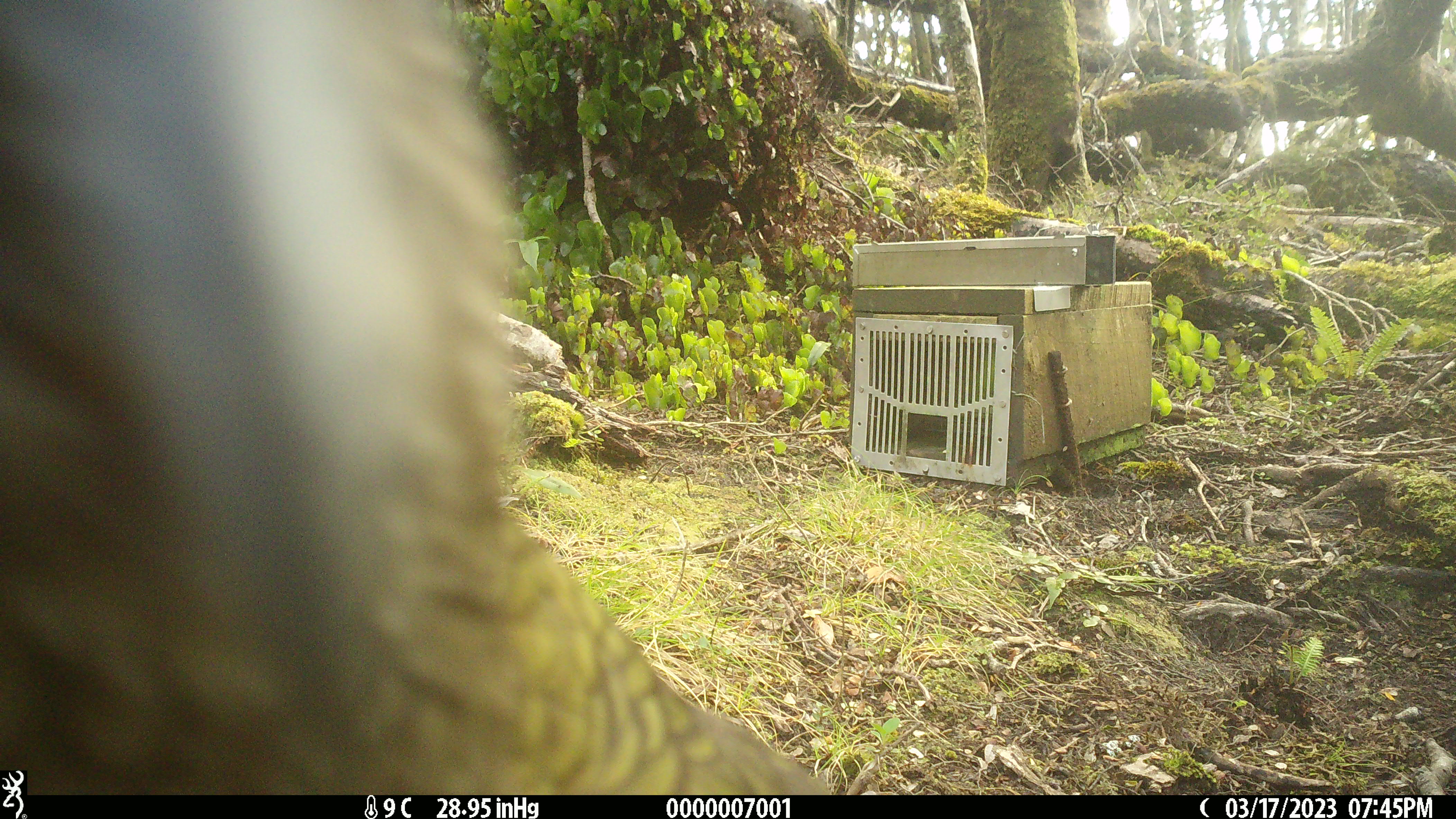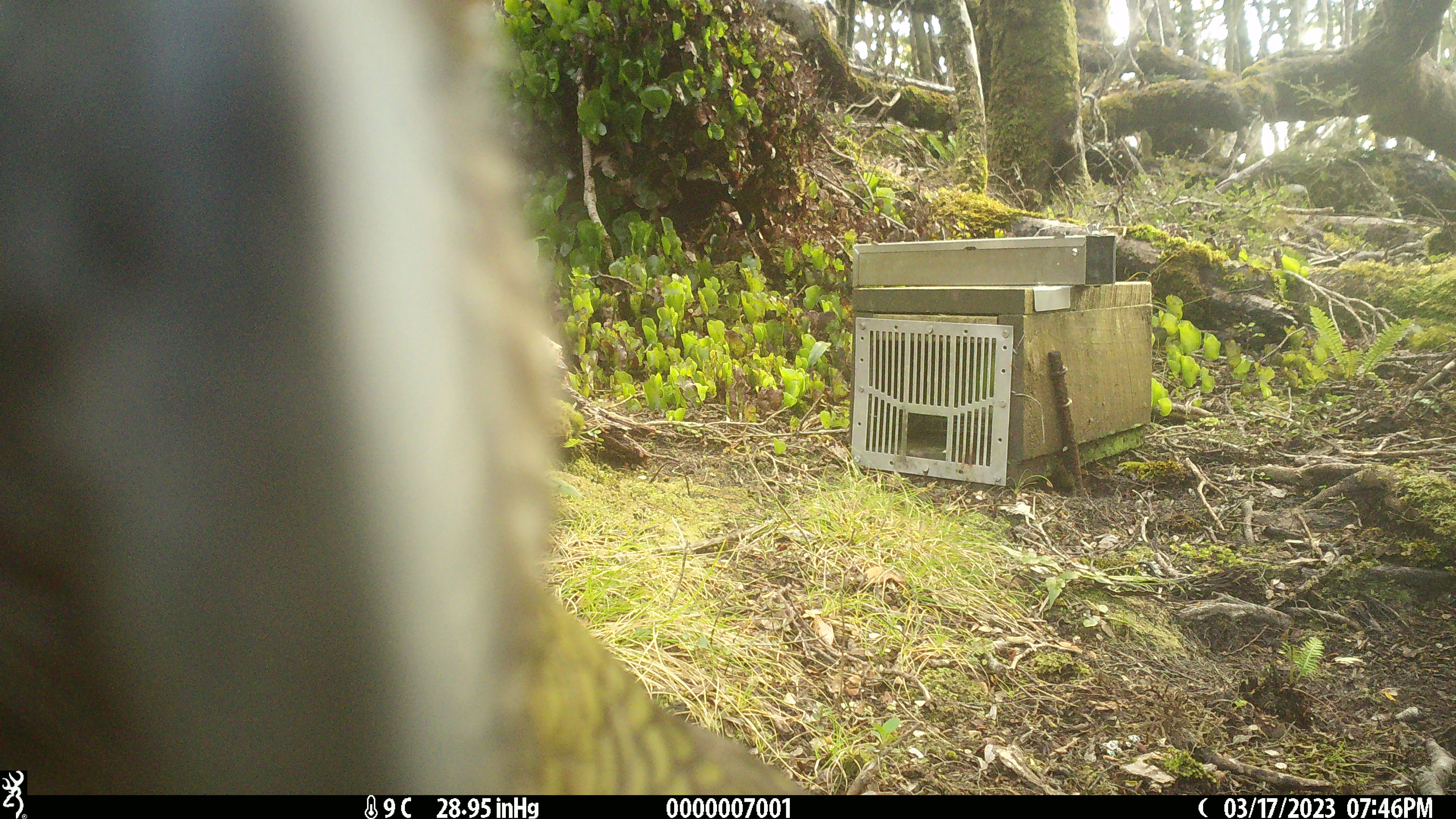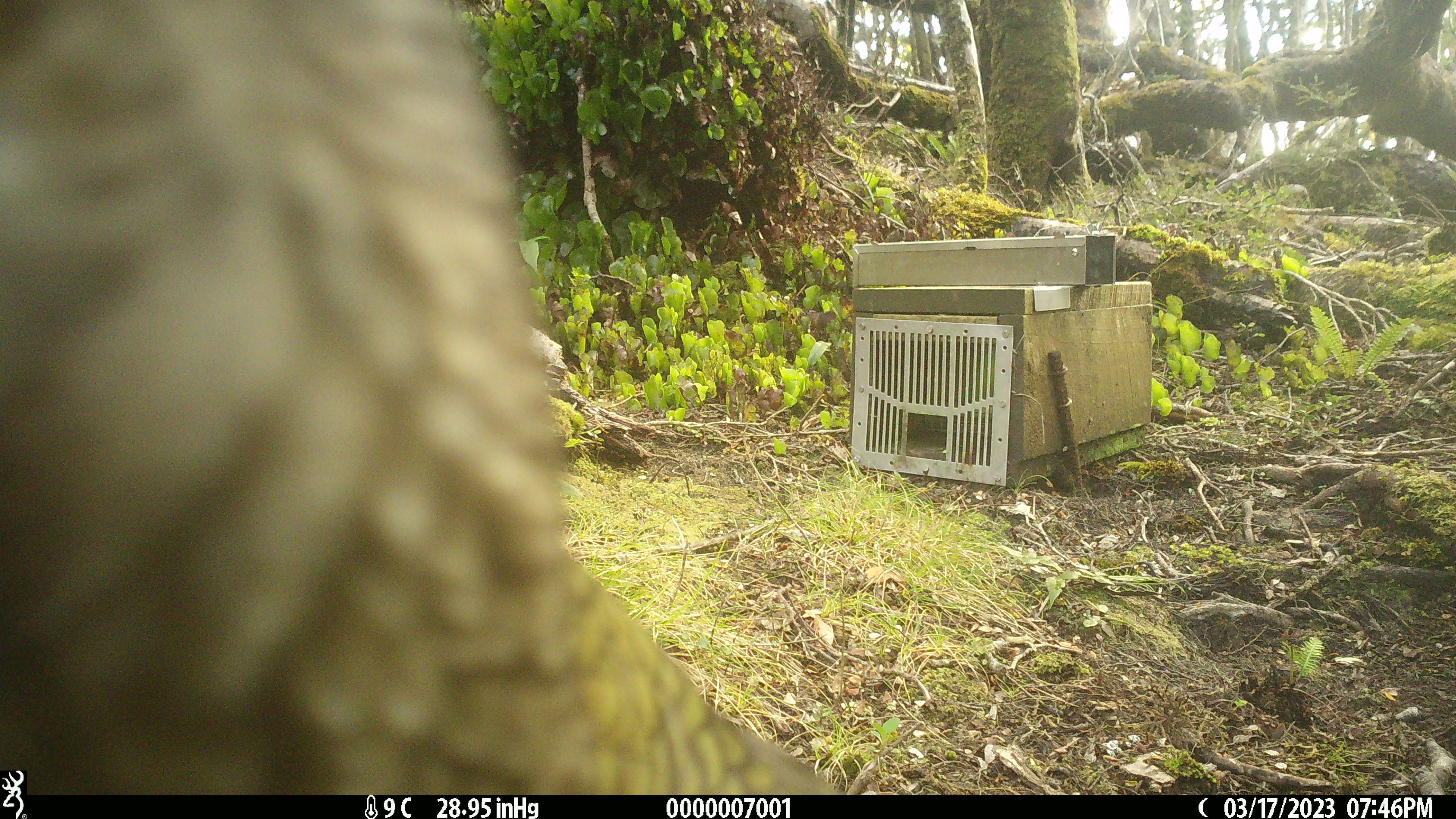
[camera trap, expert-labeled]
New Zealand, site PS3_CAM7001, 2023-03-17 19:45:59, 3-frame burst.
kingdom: Animalia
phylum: Chordata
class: Aves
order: Psittaciformes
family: Strigopidae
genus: Nestor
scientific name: Nestor notabilis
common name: kea